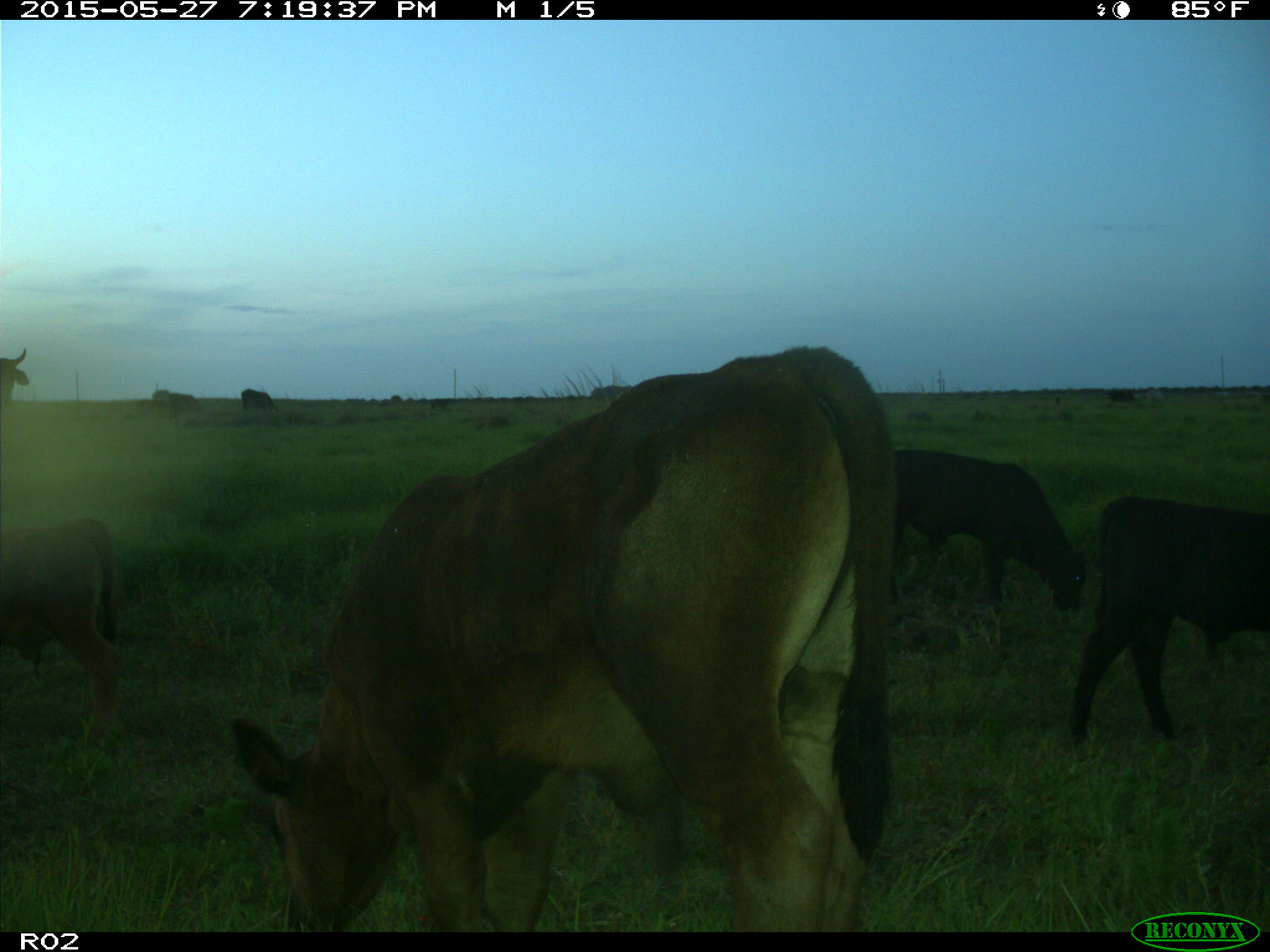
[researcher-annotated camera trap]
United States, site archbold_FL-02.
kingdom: Animalia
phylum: Chordata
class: Mammalia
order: Artiodactyla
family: Bovidae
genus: Bos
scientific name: Bos taurus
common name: domestic cow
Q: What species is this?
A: Bos taurus (domestic cow).